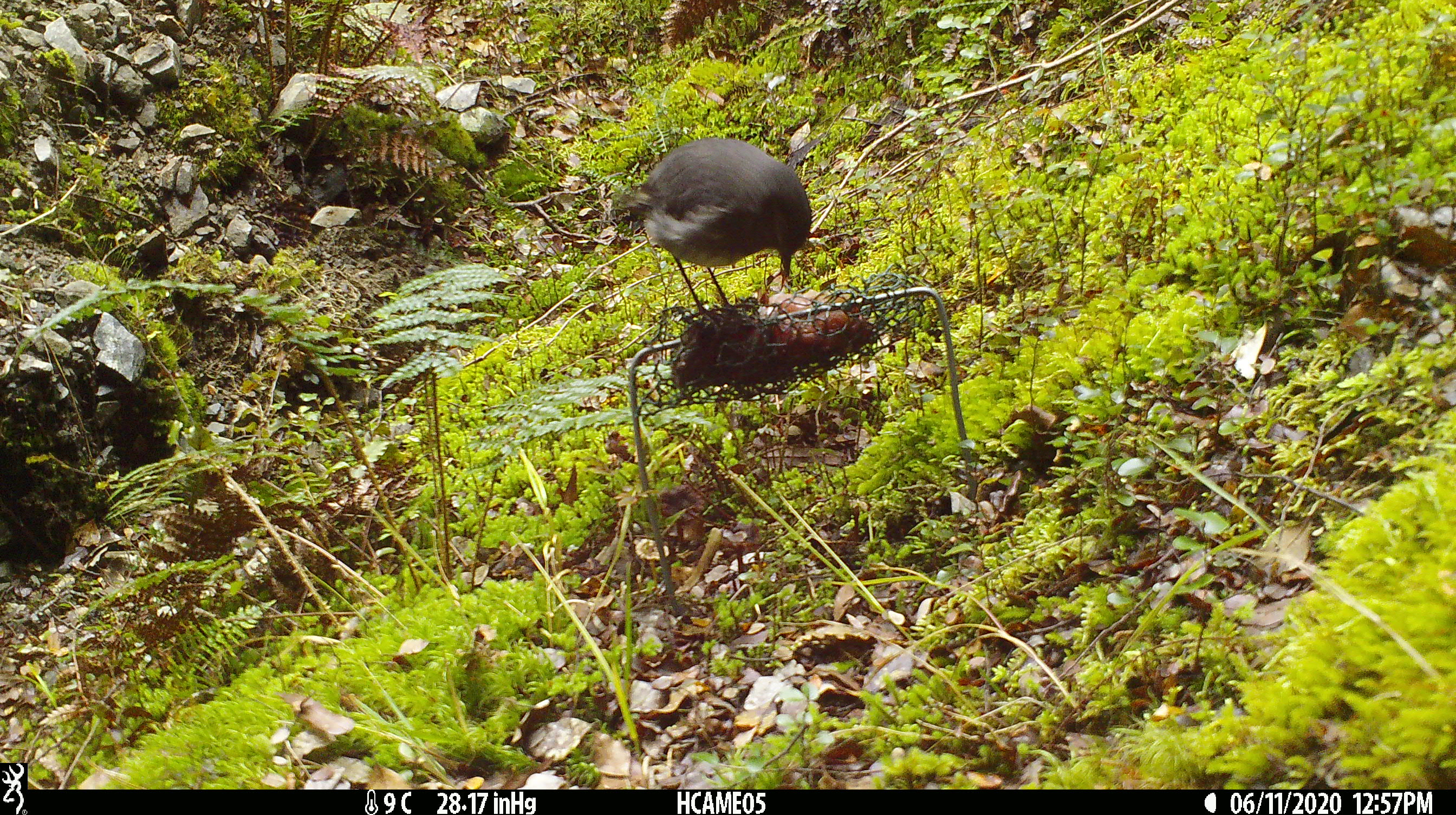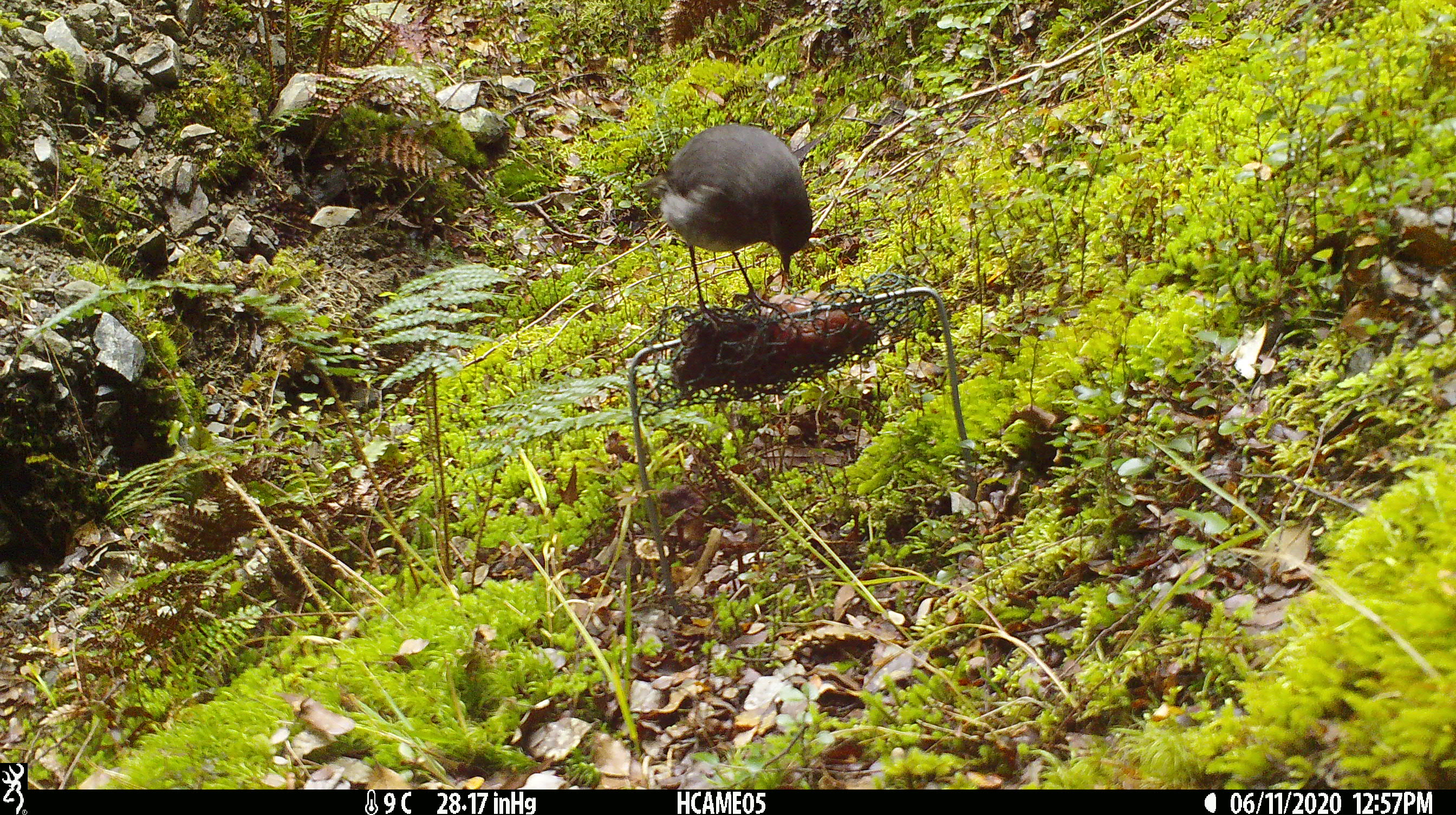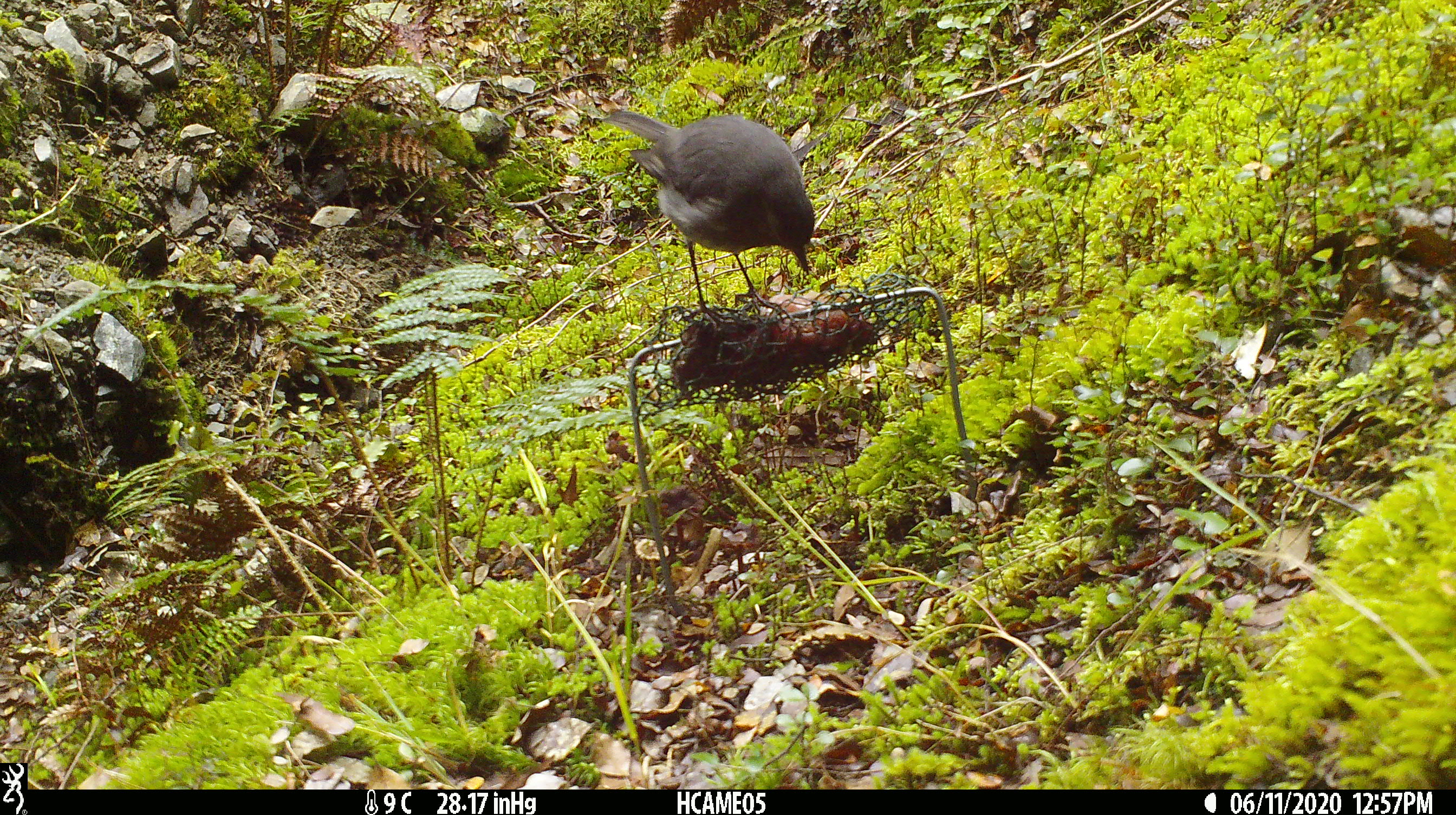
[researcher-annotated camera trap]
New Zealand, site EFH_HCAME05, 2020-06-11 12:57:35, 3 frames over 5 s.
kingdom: Animalia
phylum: Chordata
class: Aves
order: Passeriformes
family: Petroicidae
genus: Petroica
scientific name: Petroica australis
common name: new zealand robin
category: robin